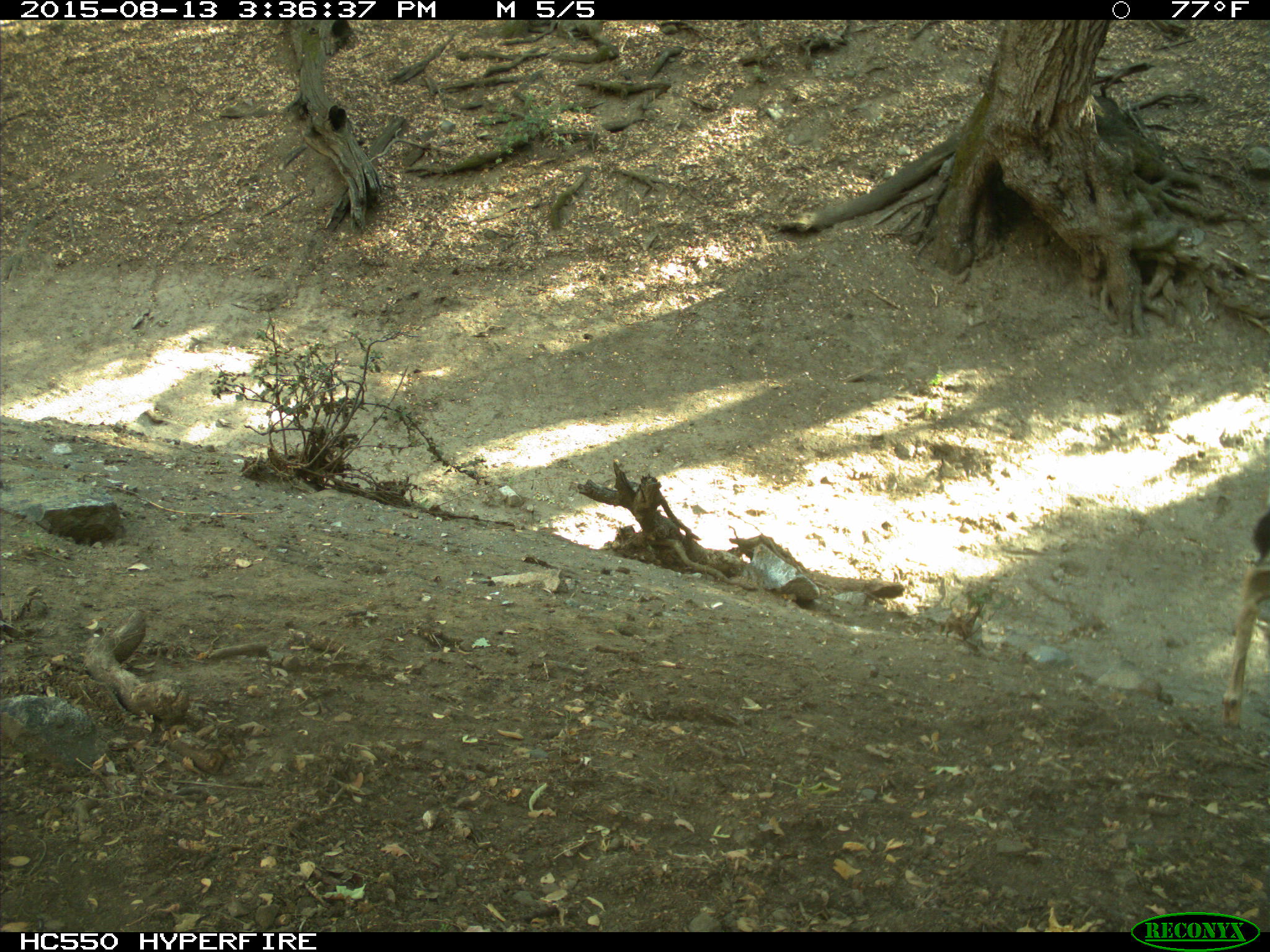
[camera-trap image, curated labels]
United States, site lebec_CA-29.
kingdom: Animalia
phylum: Chordata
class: Mammalia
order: Artiodactyla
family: Cervidae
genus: Odocoileus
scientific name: Odocoileus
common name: deer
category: unidentified deer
Unidentified deer (deer) (Odocoileus).